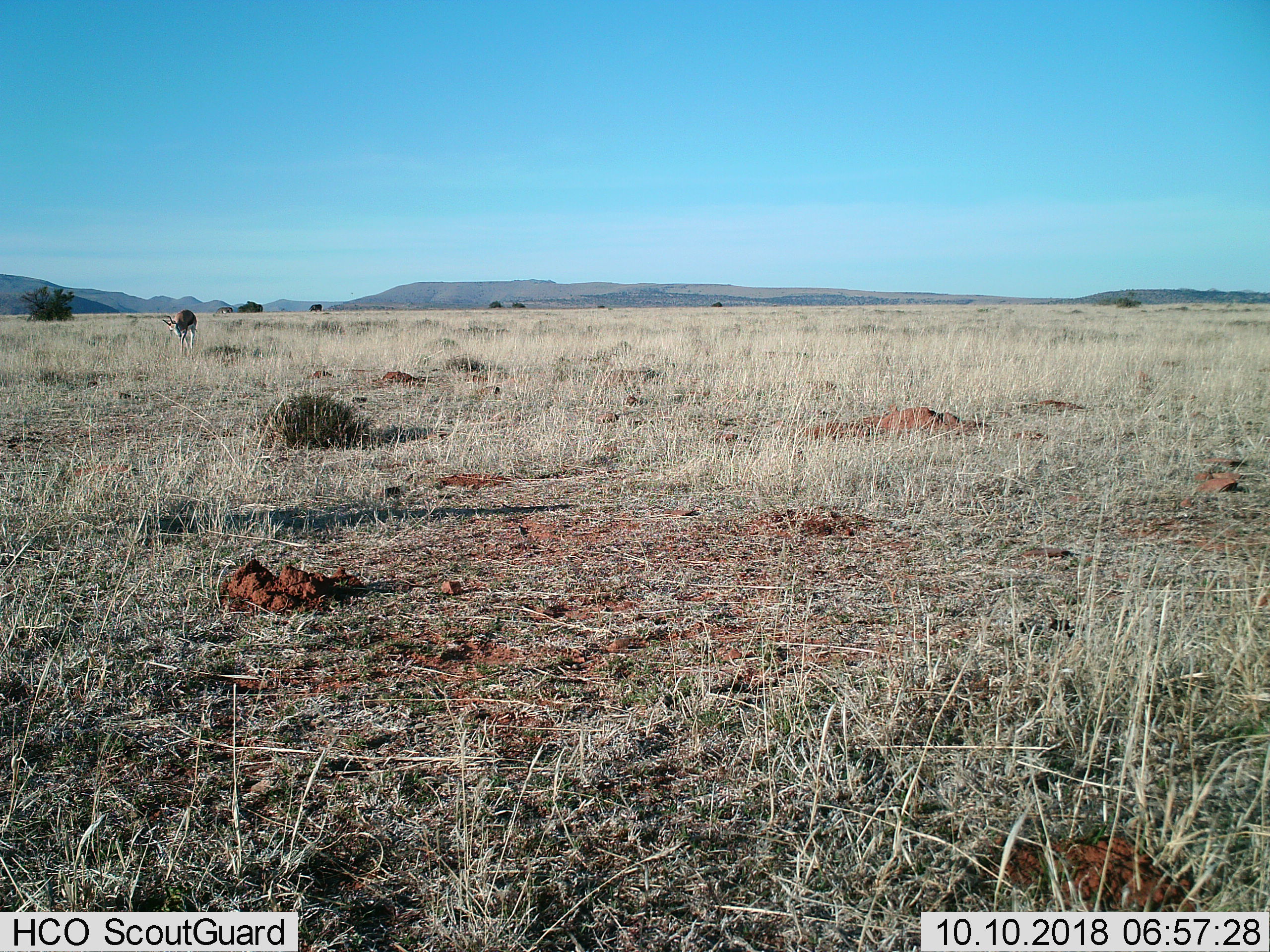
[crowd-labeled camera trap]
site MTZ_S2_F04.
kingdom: Animalia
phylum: Chordata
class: Mammalia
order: Artiodactyla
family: Bovidae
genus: Antidorcas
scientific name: Antidorcas marsupialis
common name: springbok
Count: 1.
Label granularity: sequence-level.